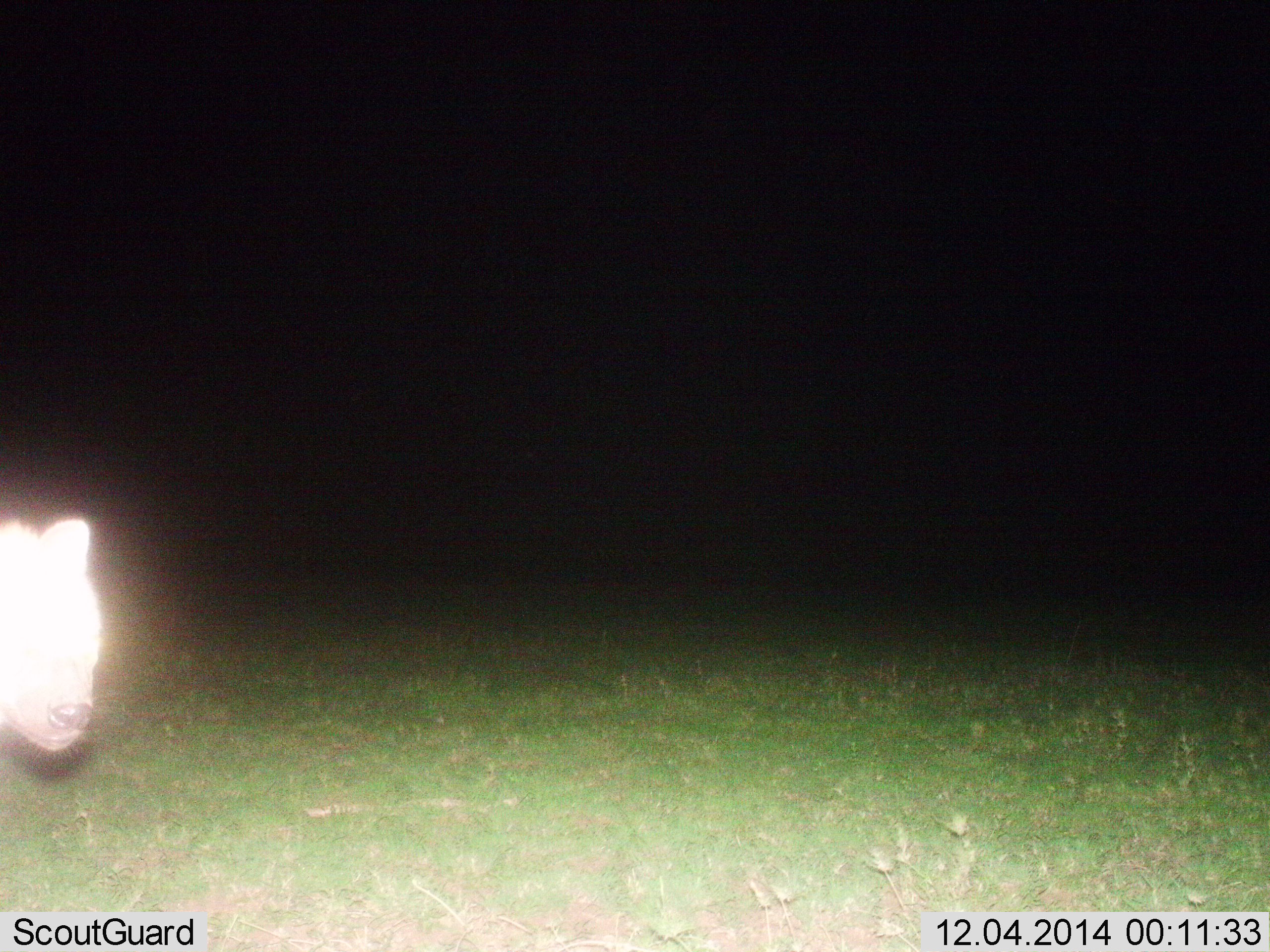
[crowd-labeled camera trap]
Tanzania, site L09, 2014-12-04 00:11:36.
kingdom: Animalia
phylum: Chordata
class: Mammalia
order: Carnivora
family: Hyaenidae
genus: Crocuta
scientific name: Crocuta crocuta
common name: spotted hyena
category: hyenaspotted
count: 1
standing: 70%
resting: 0%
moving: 40%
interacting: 0%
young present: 0%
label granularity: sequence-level